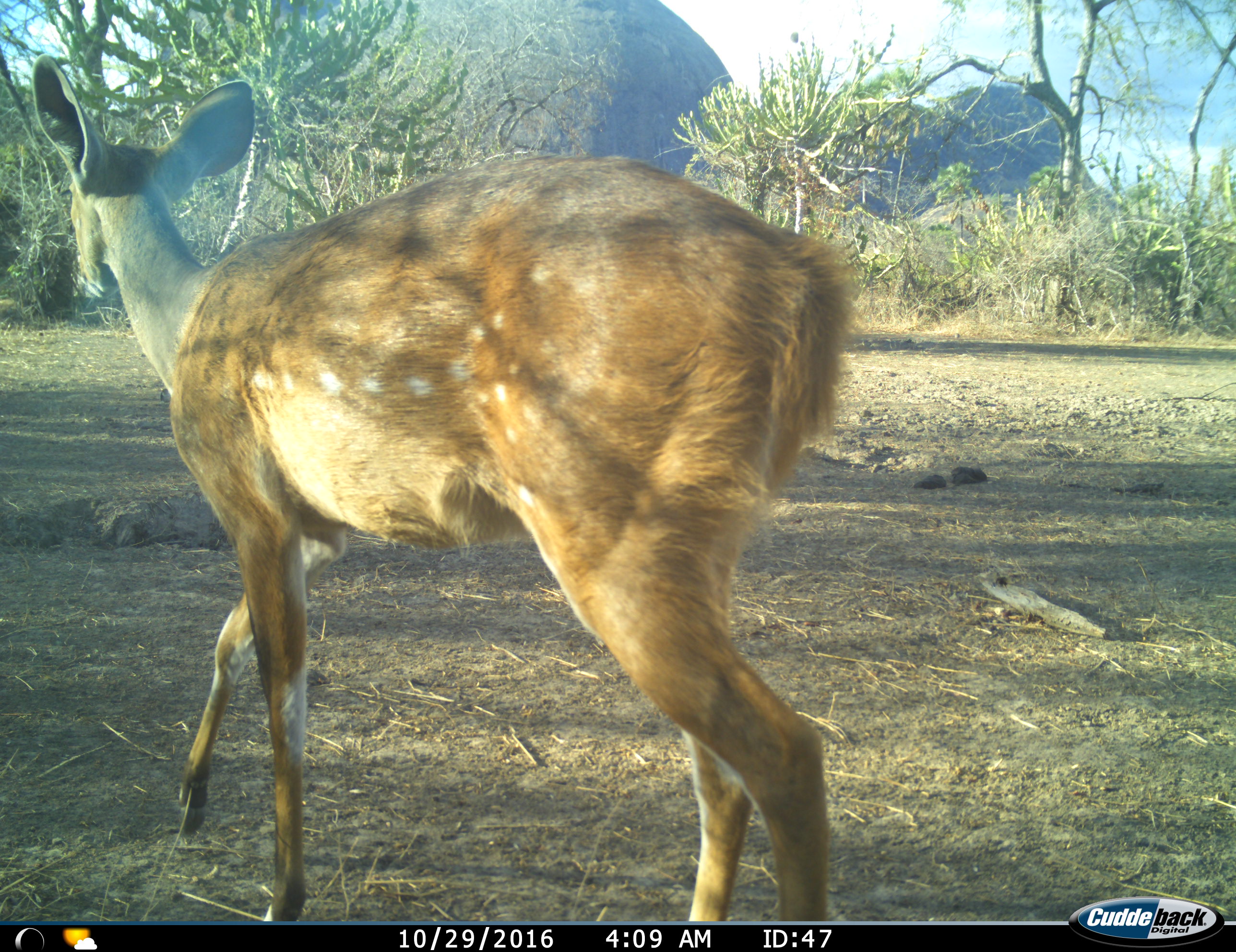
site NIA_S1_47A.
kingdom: Animalia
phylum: Chordata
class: Mammalia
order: Artiodactyla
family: Bovidae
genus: Tragelaphus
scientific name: Tragelaphus scriptus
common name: bushbuck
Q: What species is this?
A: Bushbuck (Tragelaphus scriptus).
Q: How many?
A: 1.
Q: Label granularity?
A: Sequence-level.